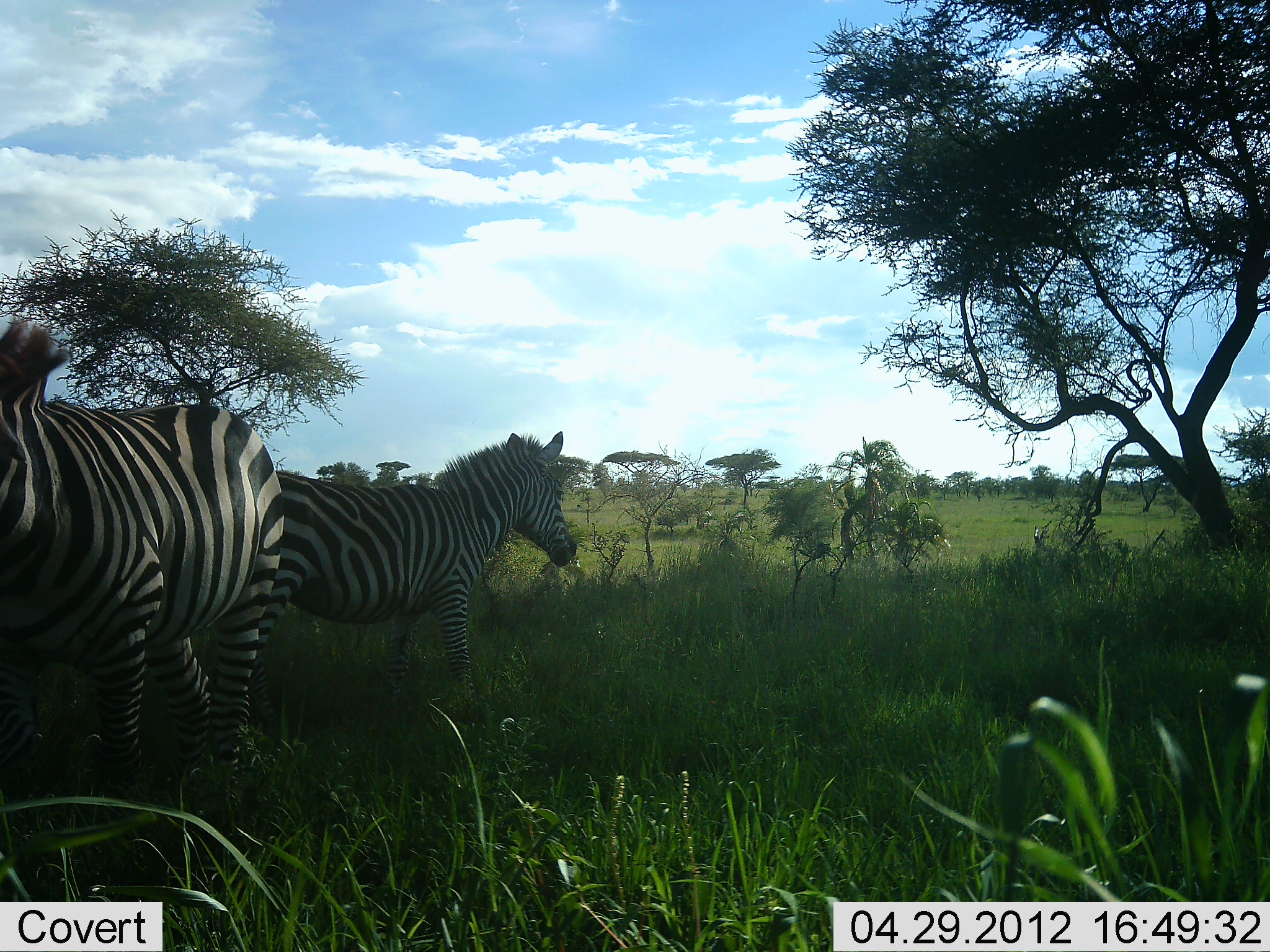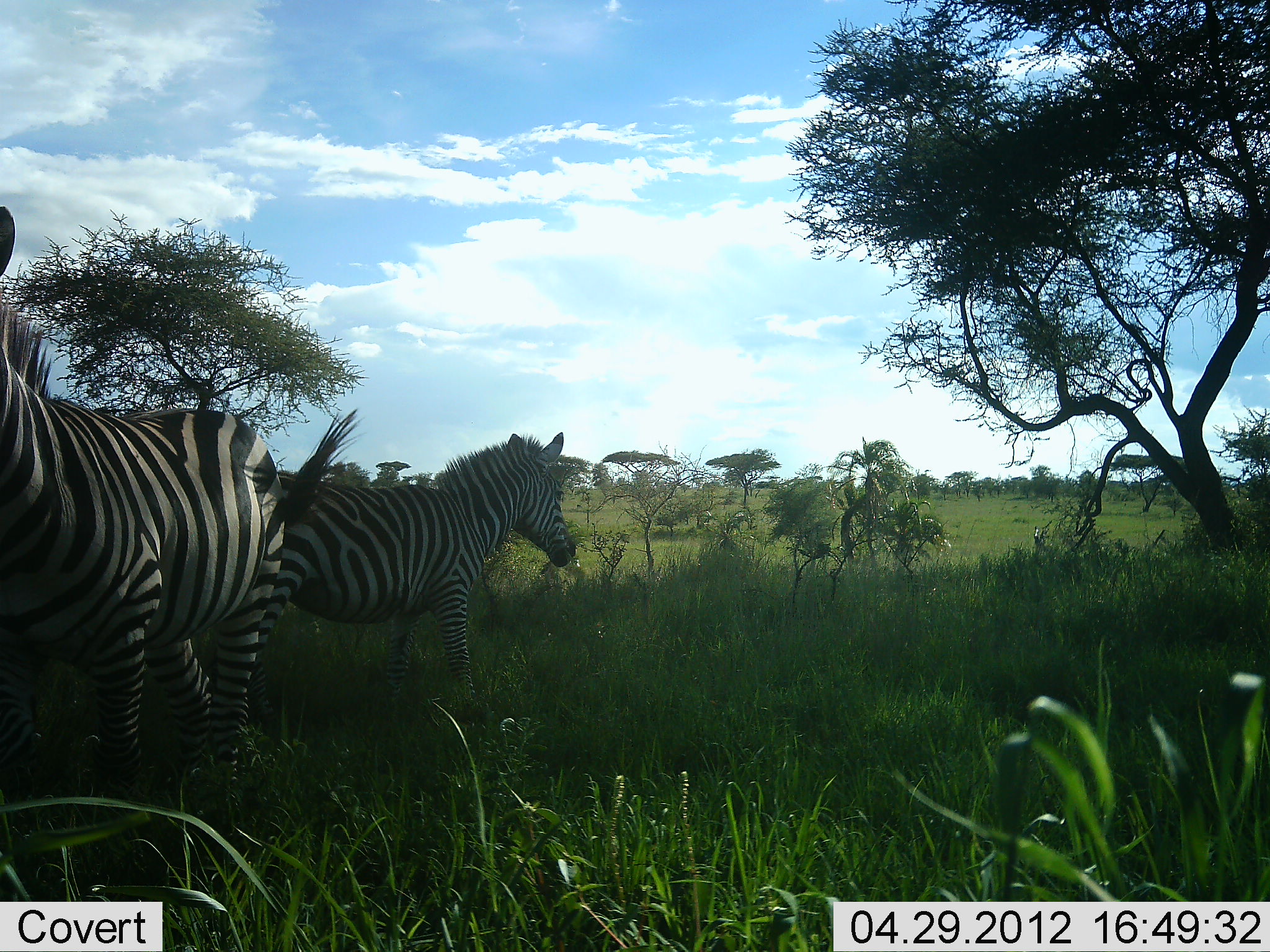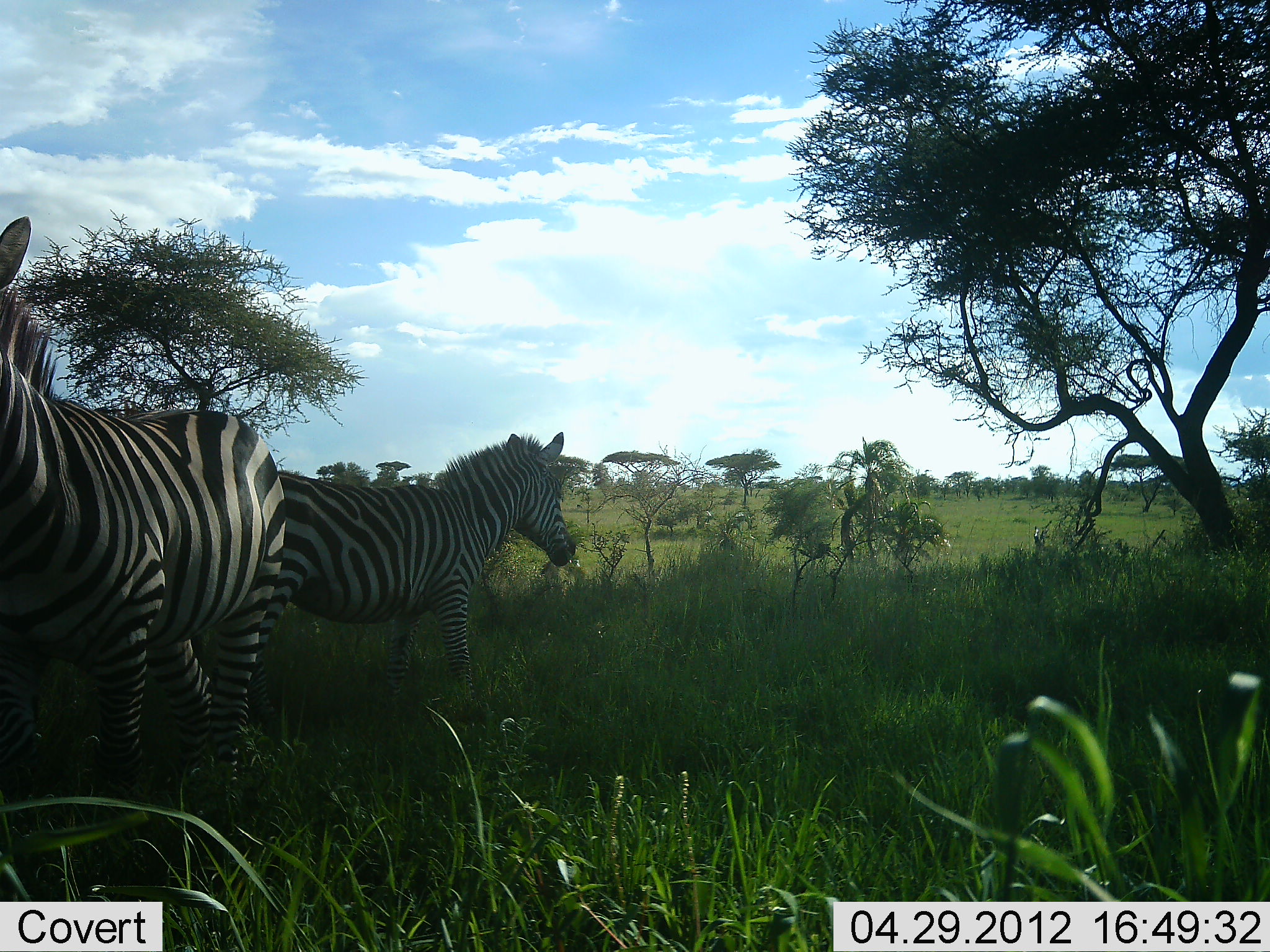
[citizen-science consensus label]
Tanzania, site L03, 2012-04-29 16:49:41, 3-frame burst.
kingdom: Animalia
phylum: Chordata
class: Mammalia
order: Perissodactyla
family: Equidae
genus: Equus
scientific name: Equus quagga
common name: plains zebra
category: zebra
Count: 2.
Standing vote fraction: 97%.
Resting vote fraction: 3%.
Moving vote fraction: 7%.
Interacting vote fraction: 0%.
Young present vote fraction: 3%.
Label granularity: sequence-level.